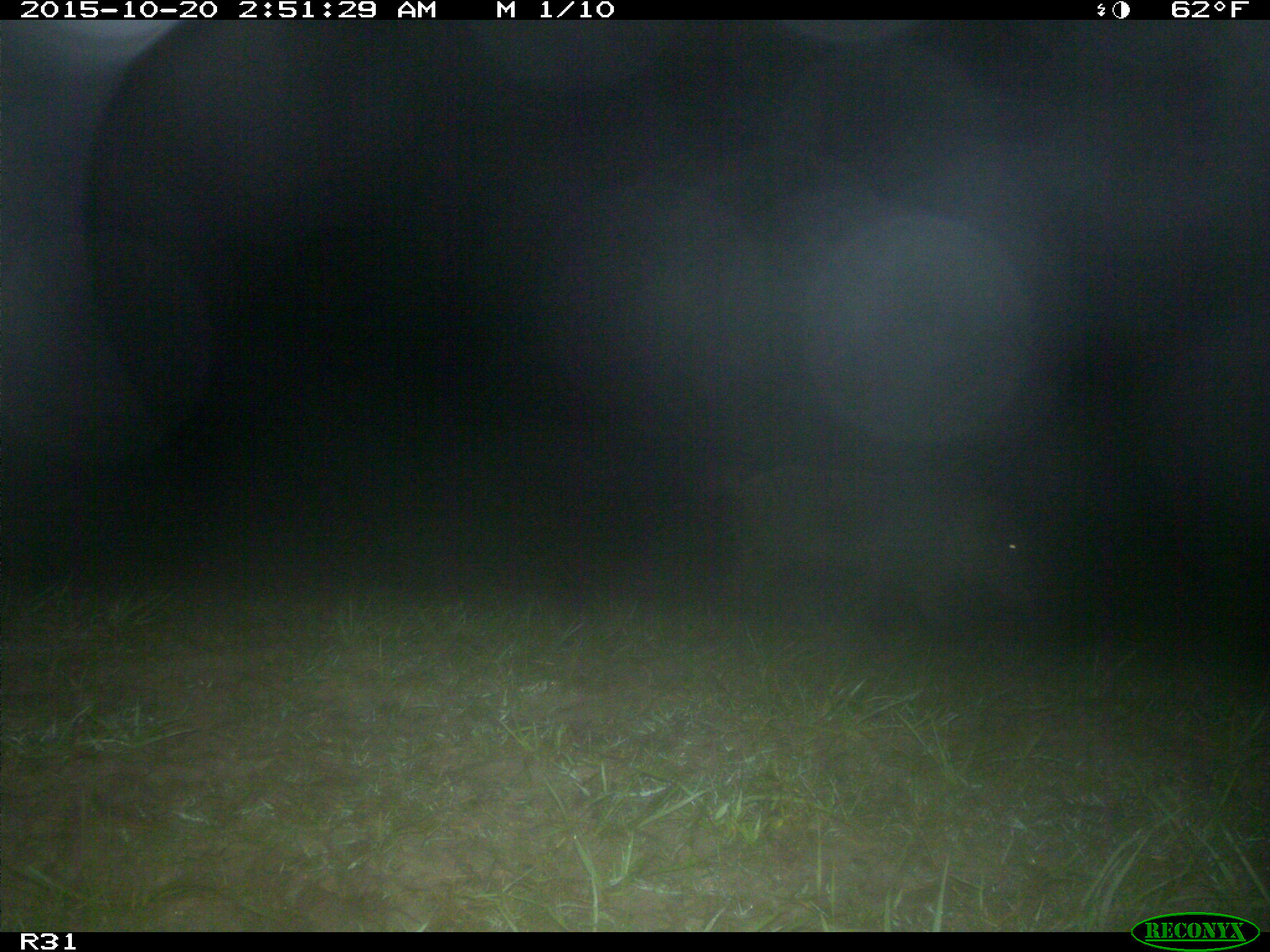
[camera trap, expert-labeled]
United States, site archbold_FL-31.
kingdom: Animalia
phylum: Chordata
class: Mammalia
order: Artiodactyla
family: Suidae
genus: Sus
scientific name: Sus scrofa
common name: wild boar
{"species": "Sus scrofa (wild boar)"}